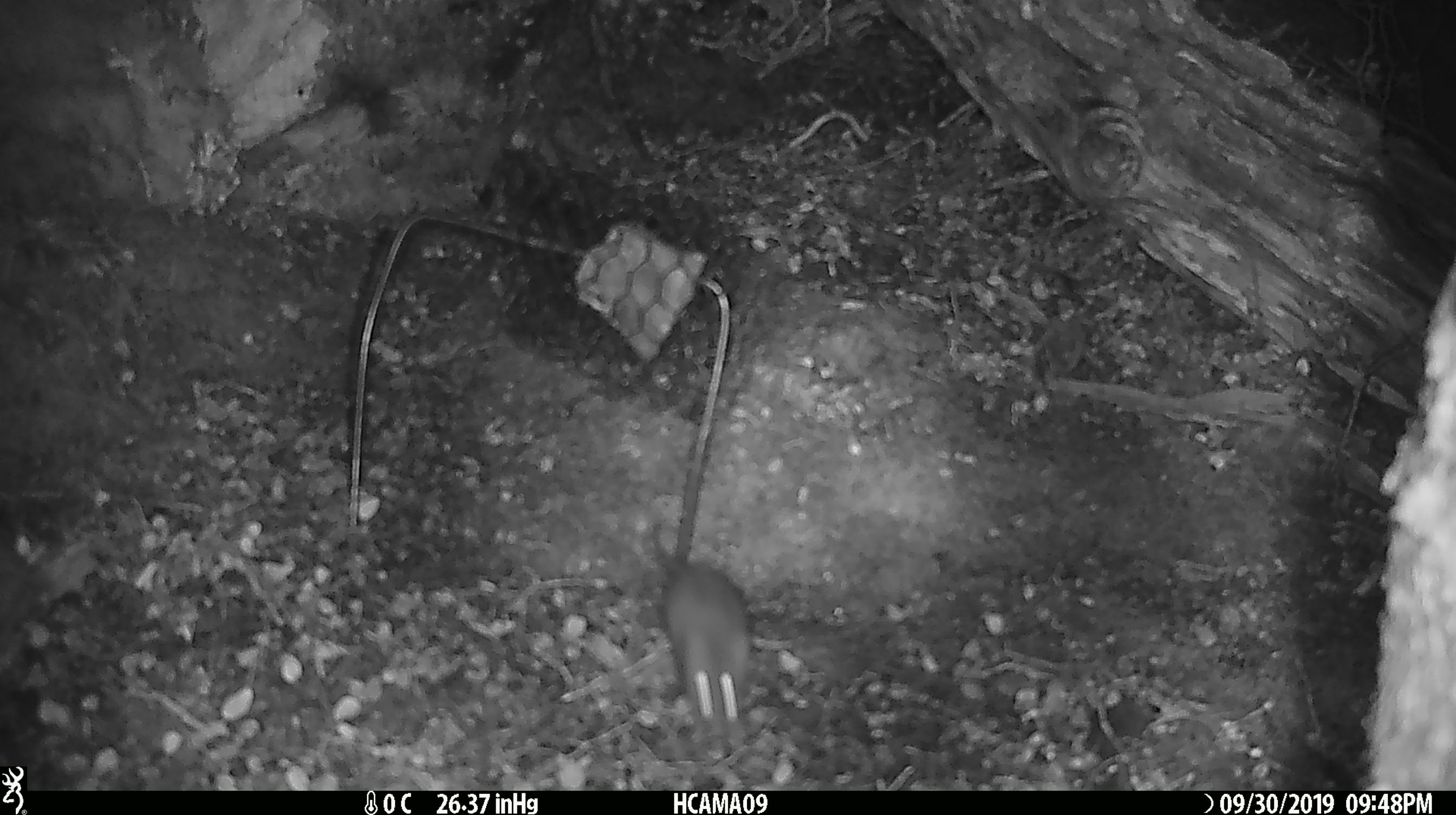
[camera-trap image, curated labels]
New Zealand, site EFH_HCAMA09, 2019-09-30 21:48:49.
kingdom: Animalia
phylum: Chordata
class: Mammalia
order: Rodentia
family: Muridae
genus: Mus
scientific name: Mus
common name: mouse